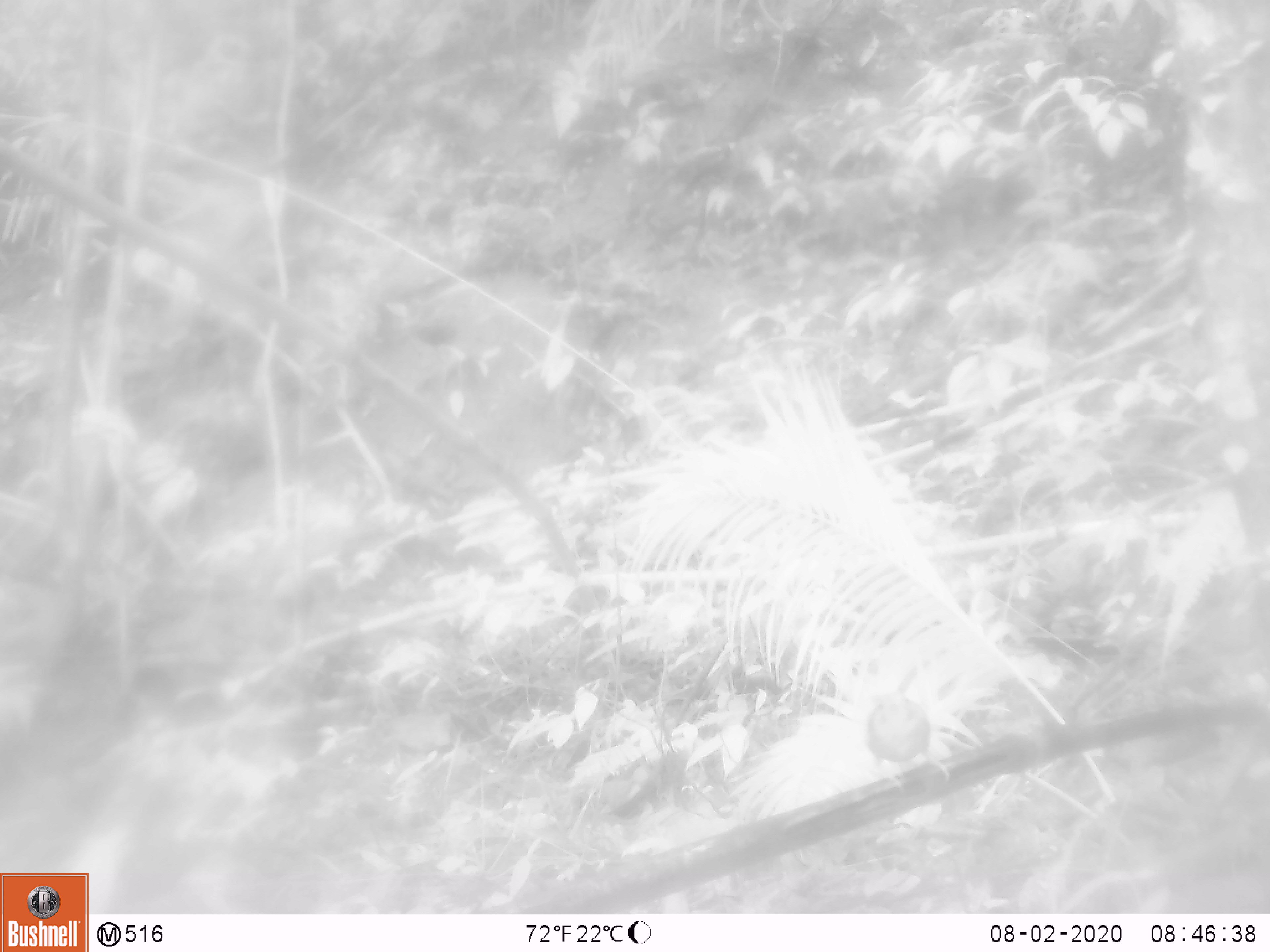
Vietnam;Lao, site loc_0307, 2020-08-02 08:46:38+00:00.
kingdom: Animalia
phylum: Chordata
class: Aves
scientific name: Aves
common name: bird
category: unidentified bird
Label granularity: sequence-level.